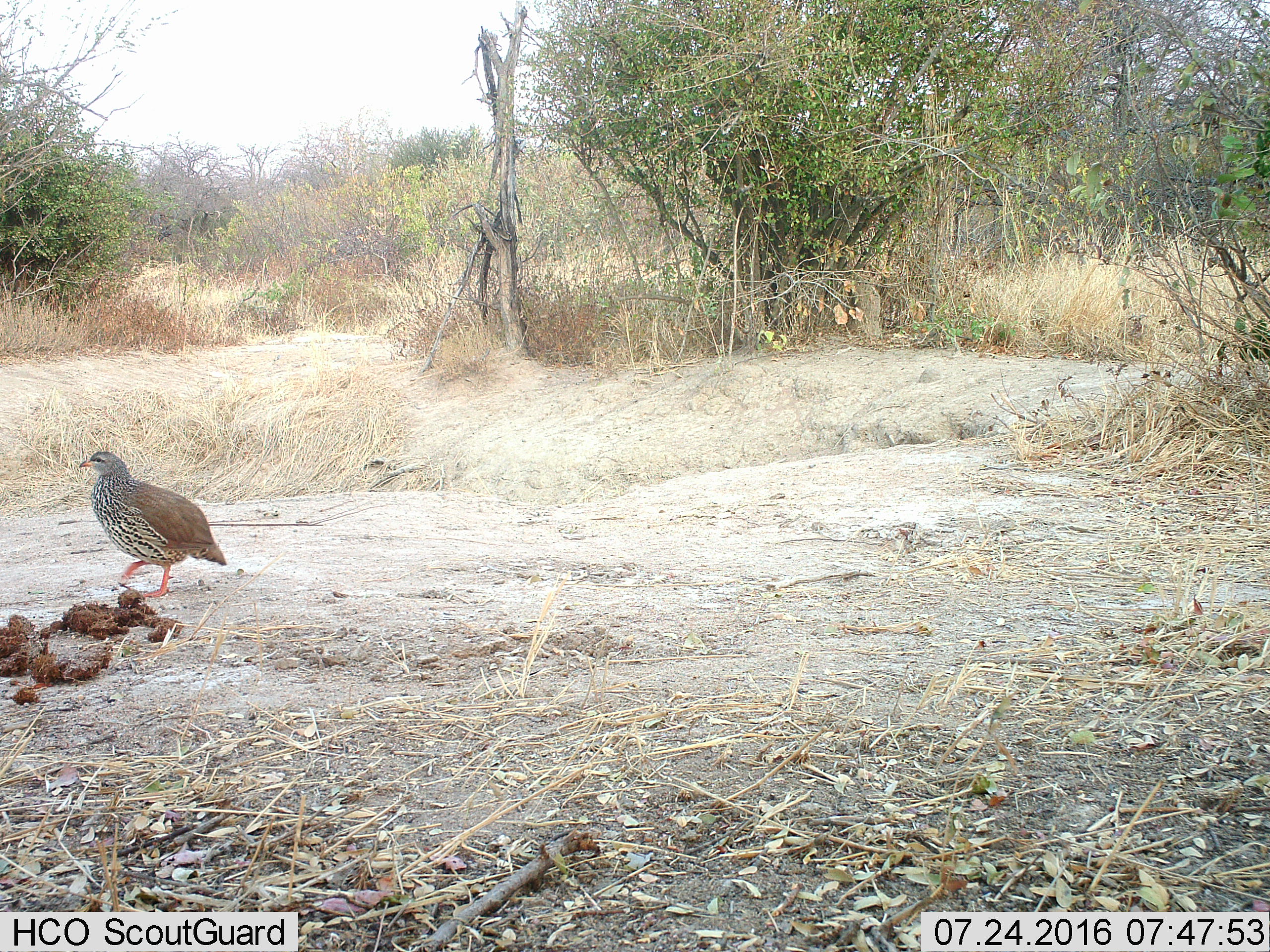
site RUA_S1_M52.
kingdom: Animalia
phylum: Chordata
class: Aves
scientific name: Aves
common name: bird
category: birdother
Birdother (bird) (Aves), count 1. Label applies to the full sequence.